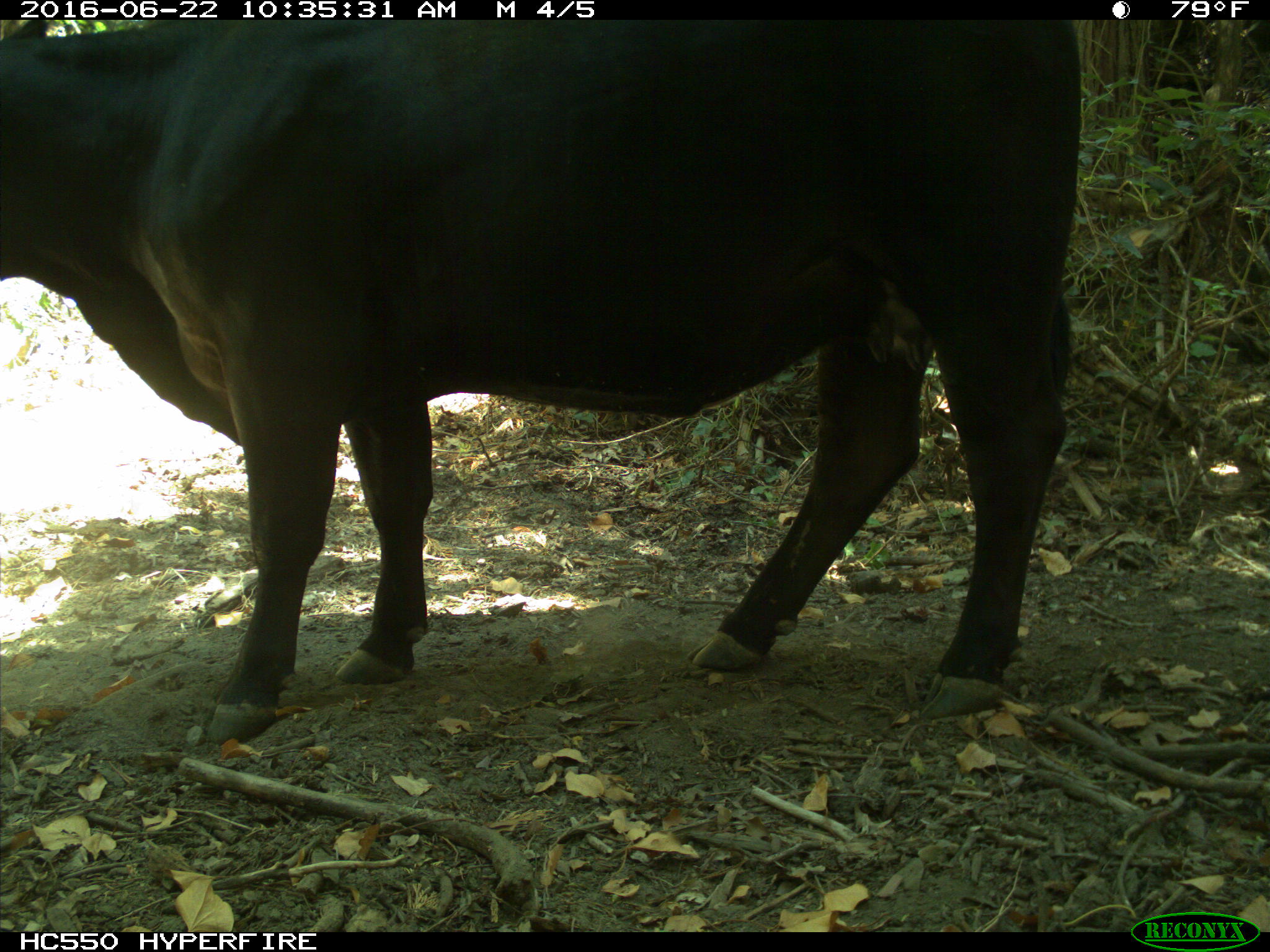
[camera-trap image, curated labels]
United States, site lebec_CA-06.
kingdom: Animalia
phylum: Chordata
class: Mammalia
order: Artiodactyla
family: Bovidae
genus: Bos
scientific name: Bos taurus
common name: domestic cow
Bos taurus (domestic cow).